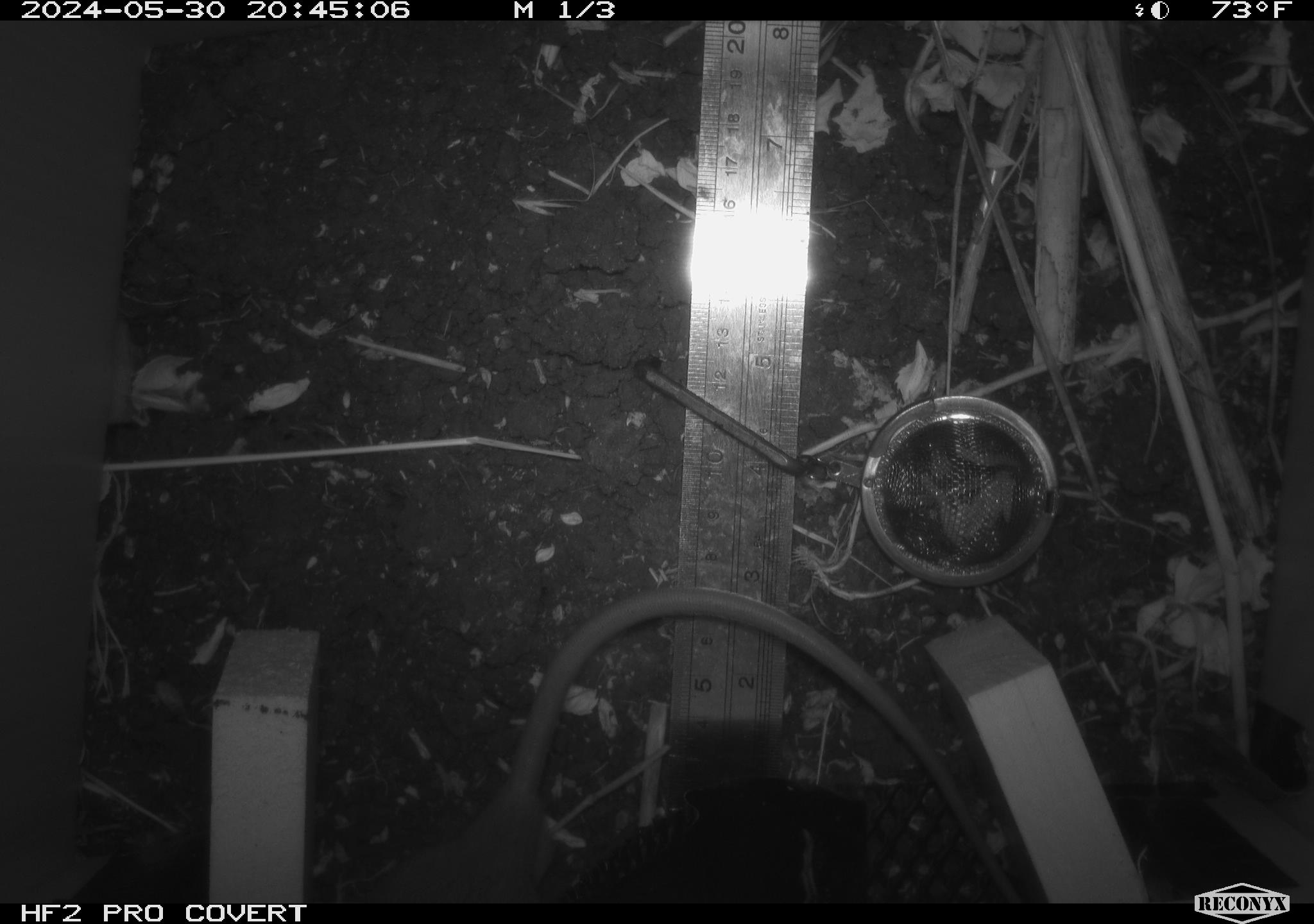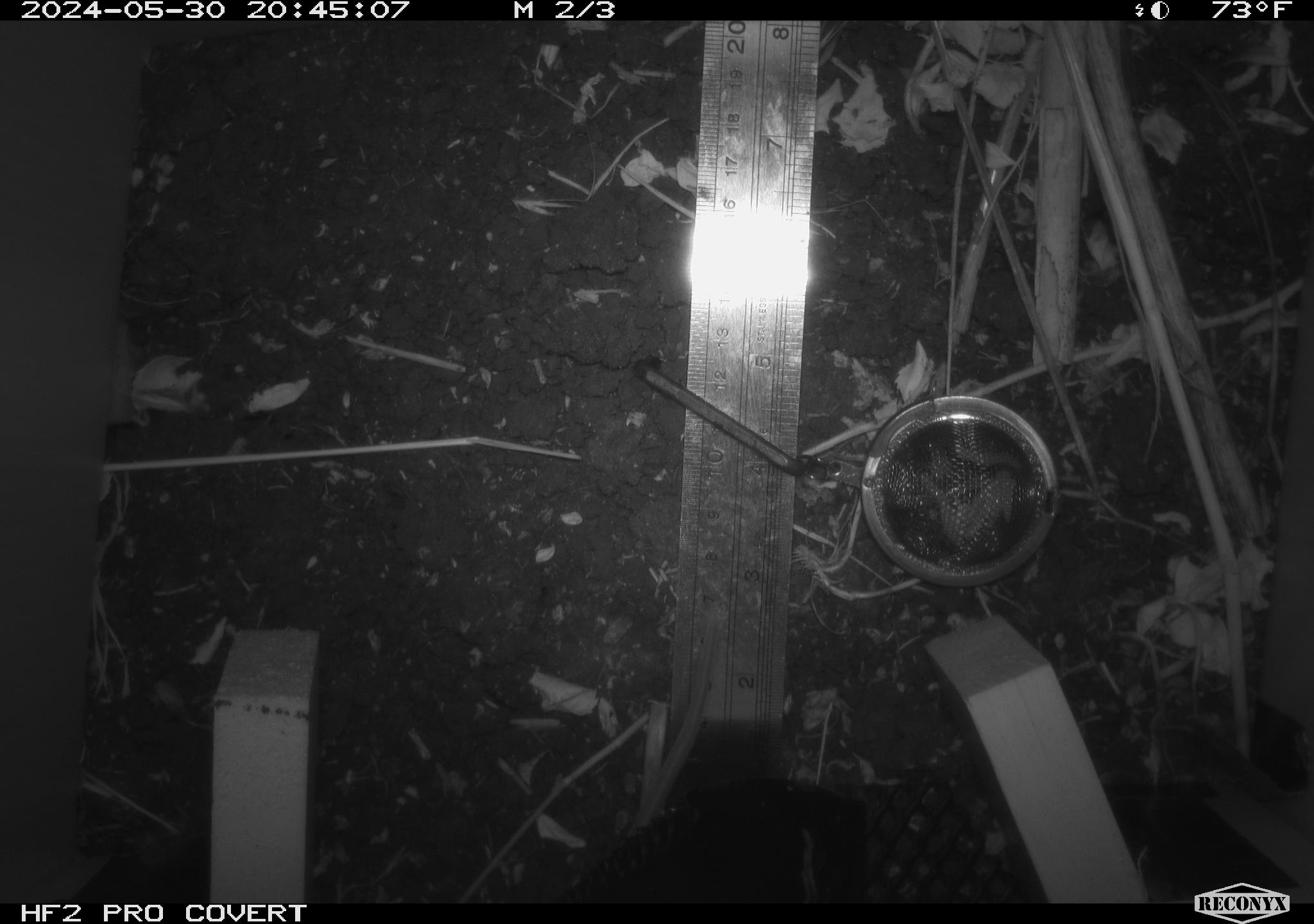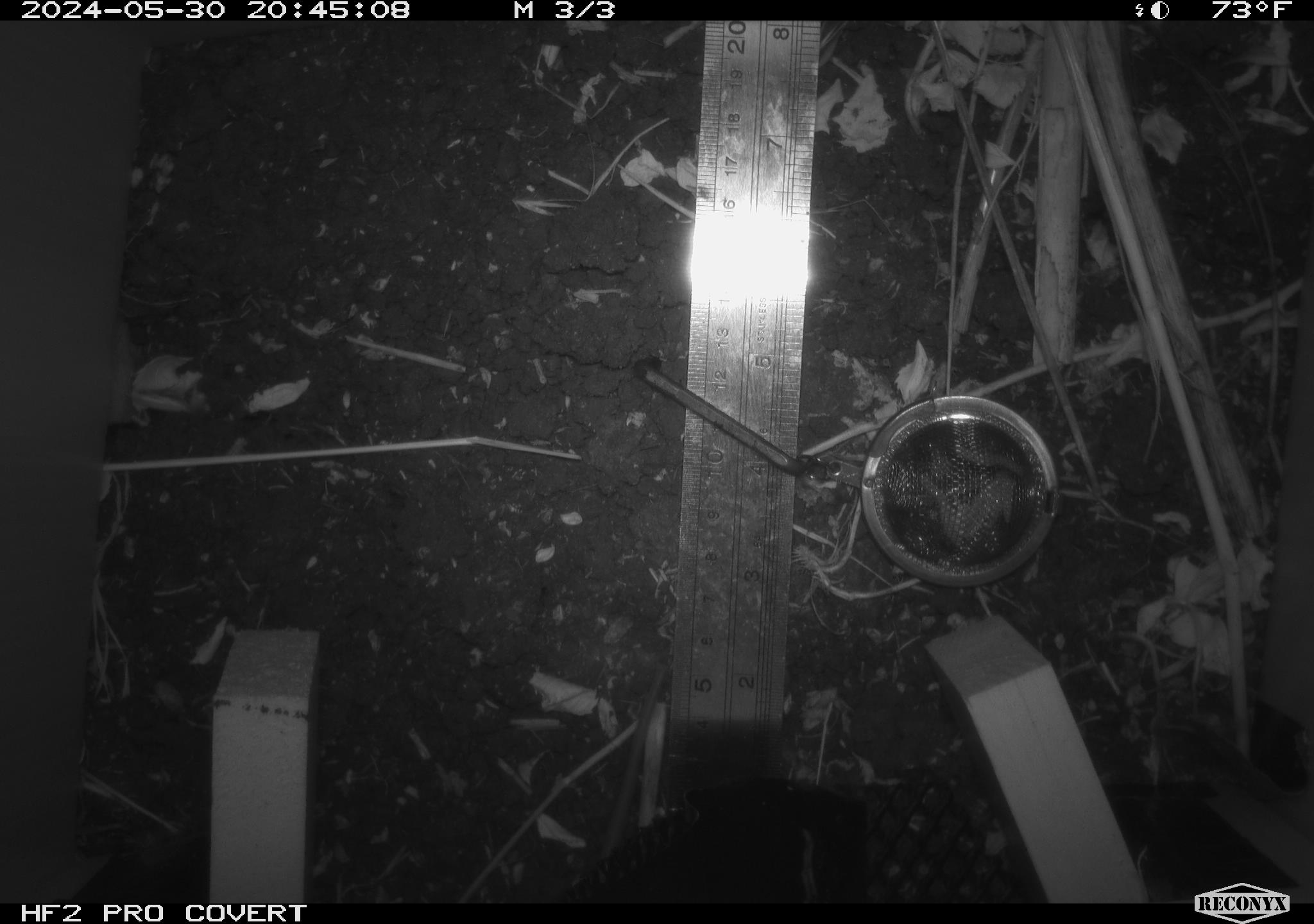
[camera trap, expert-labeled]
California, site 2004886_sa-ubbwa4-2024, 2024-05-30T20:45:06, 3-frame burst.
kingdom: Animalia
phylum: Chordata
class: Mammalia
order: Rodentia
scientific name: Rodentia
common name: woodrat or rat or mouse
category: woodrat or rat or mouse species